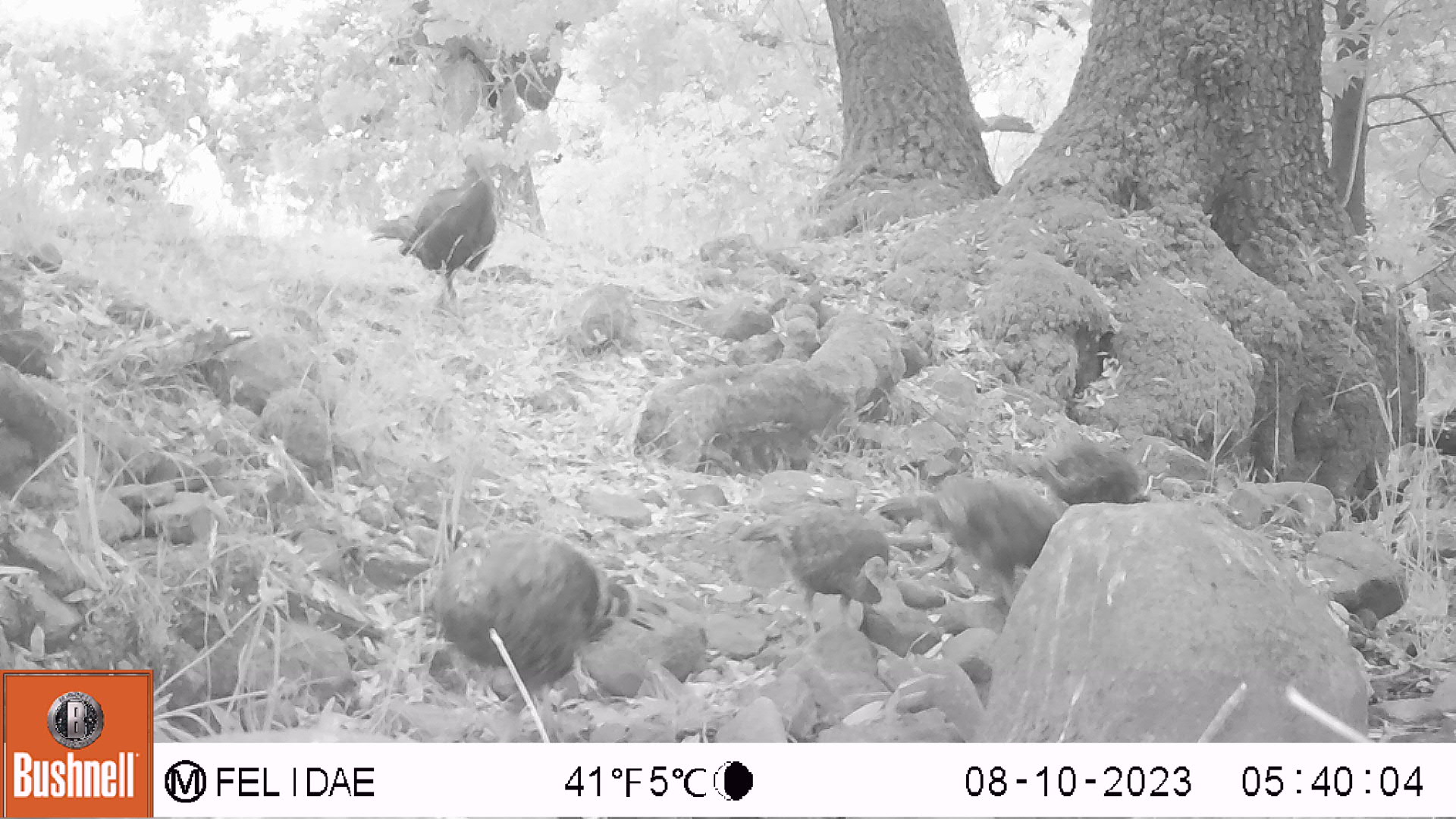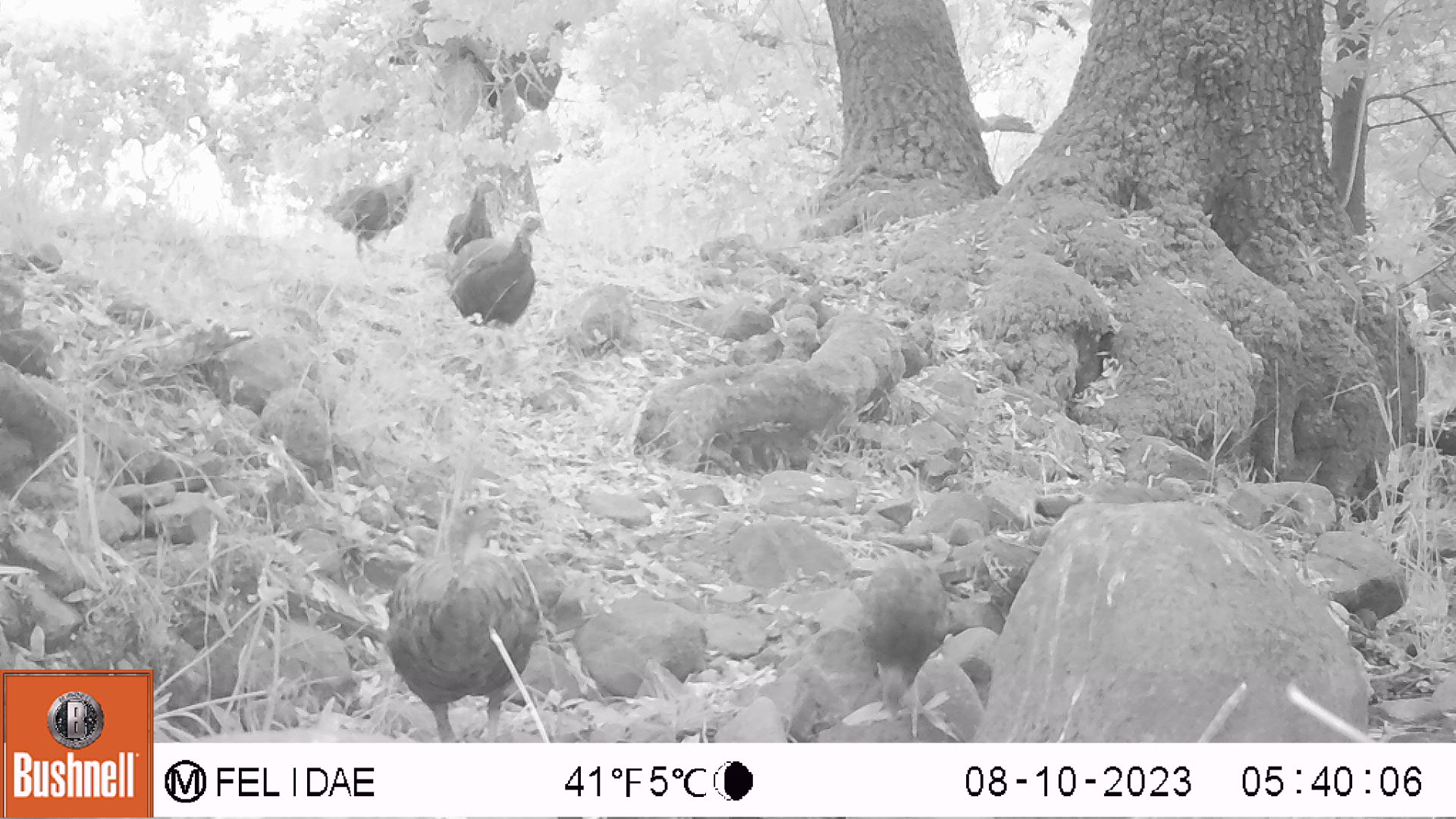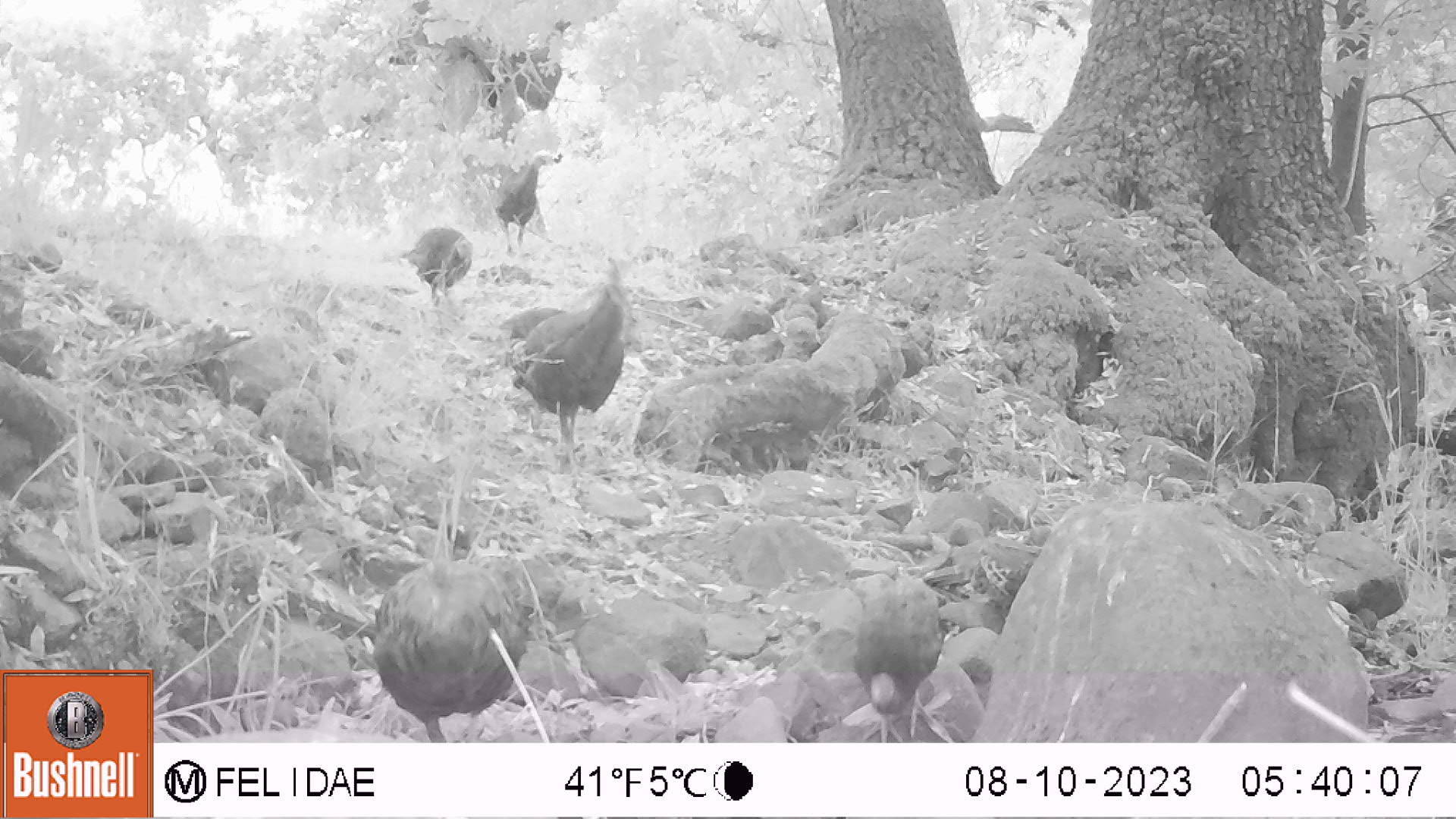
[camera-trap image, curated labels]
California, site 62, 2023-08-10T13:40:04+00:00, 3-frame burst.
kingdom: Animalia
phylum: Chordata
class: Aves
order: Galliformes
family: Phasianidae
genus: Meleagris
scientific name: Meleagris gallopavo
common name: turkey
Turkey (Meleagris gallopavo).